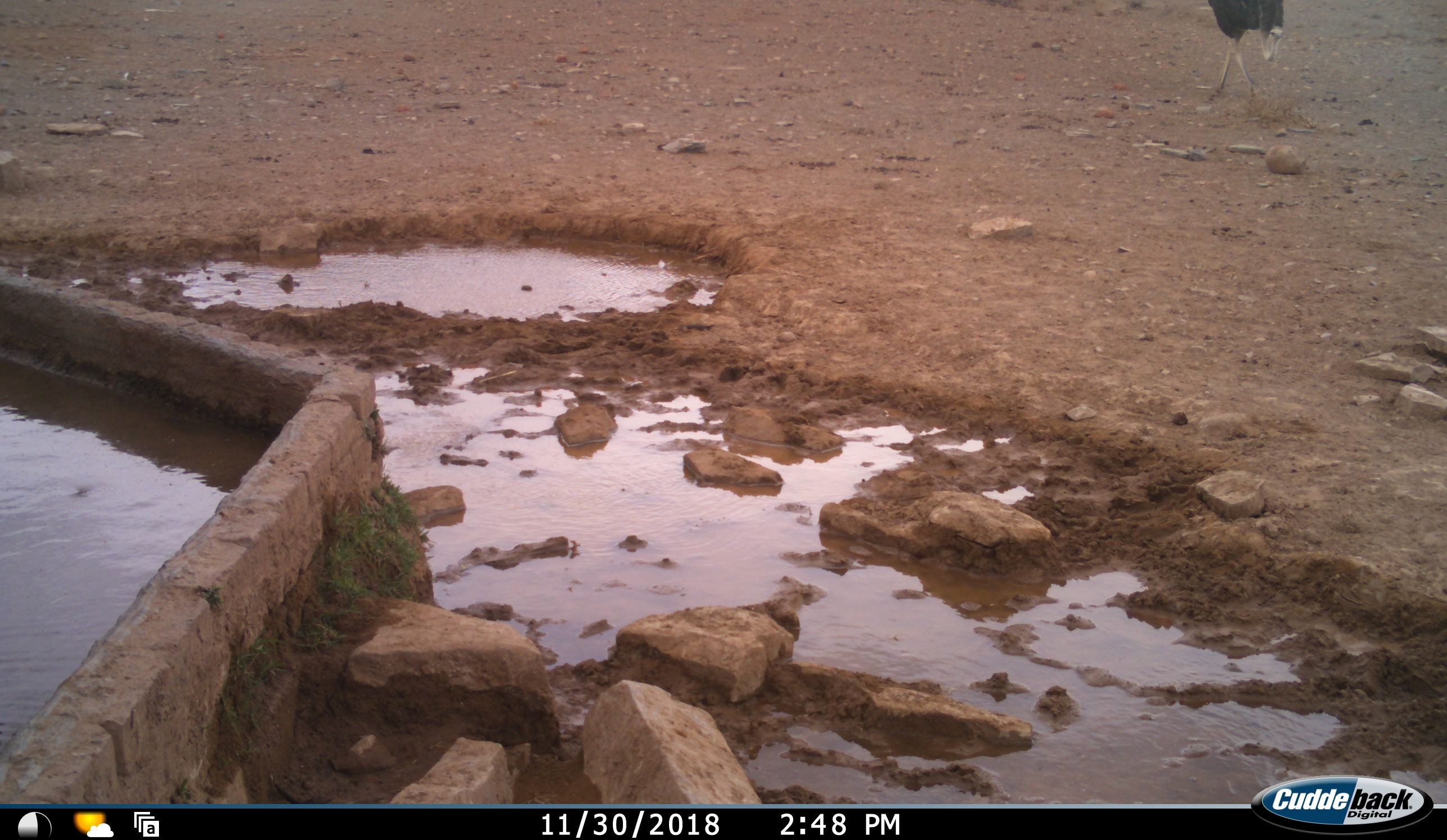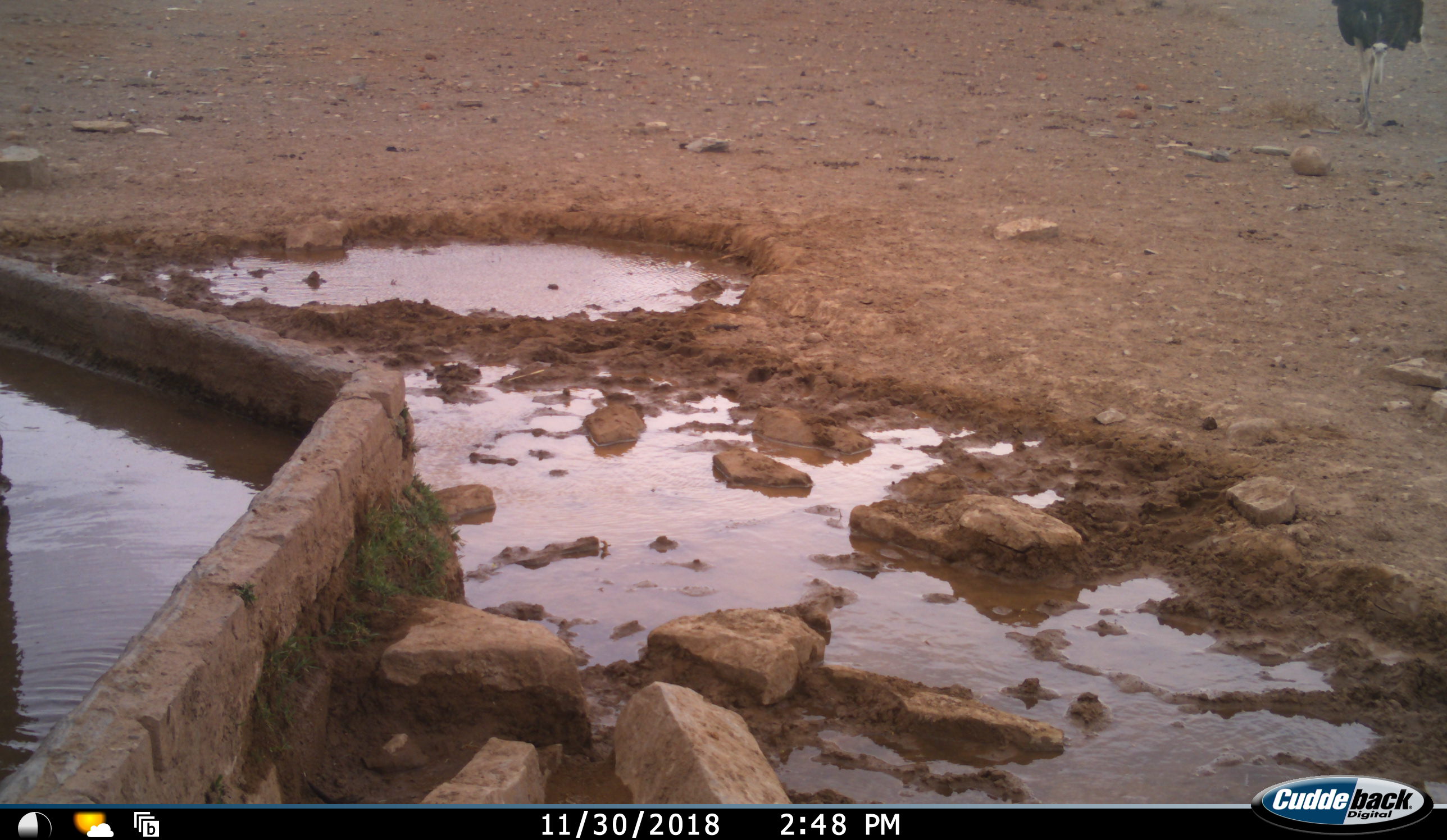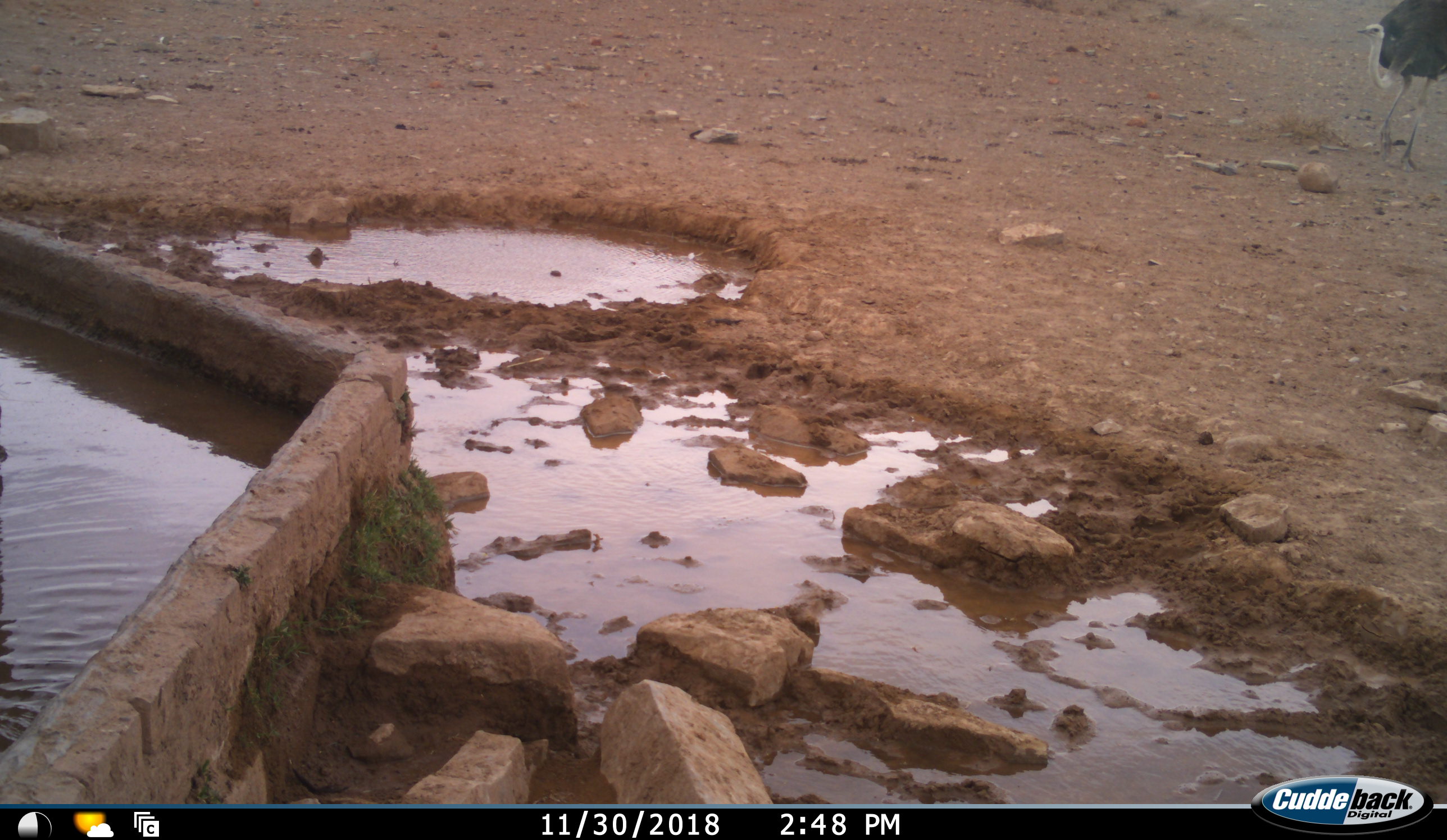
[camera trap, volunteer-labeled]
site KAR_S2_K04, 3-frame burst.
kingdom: Animalia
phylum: Chordata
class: Aves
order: Struthioniformes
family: Struthionidae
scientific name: Struthionidae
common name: ostrich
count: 1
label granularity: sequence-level